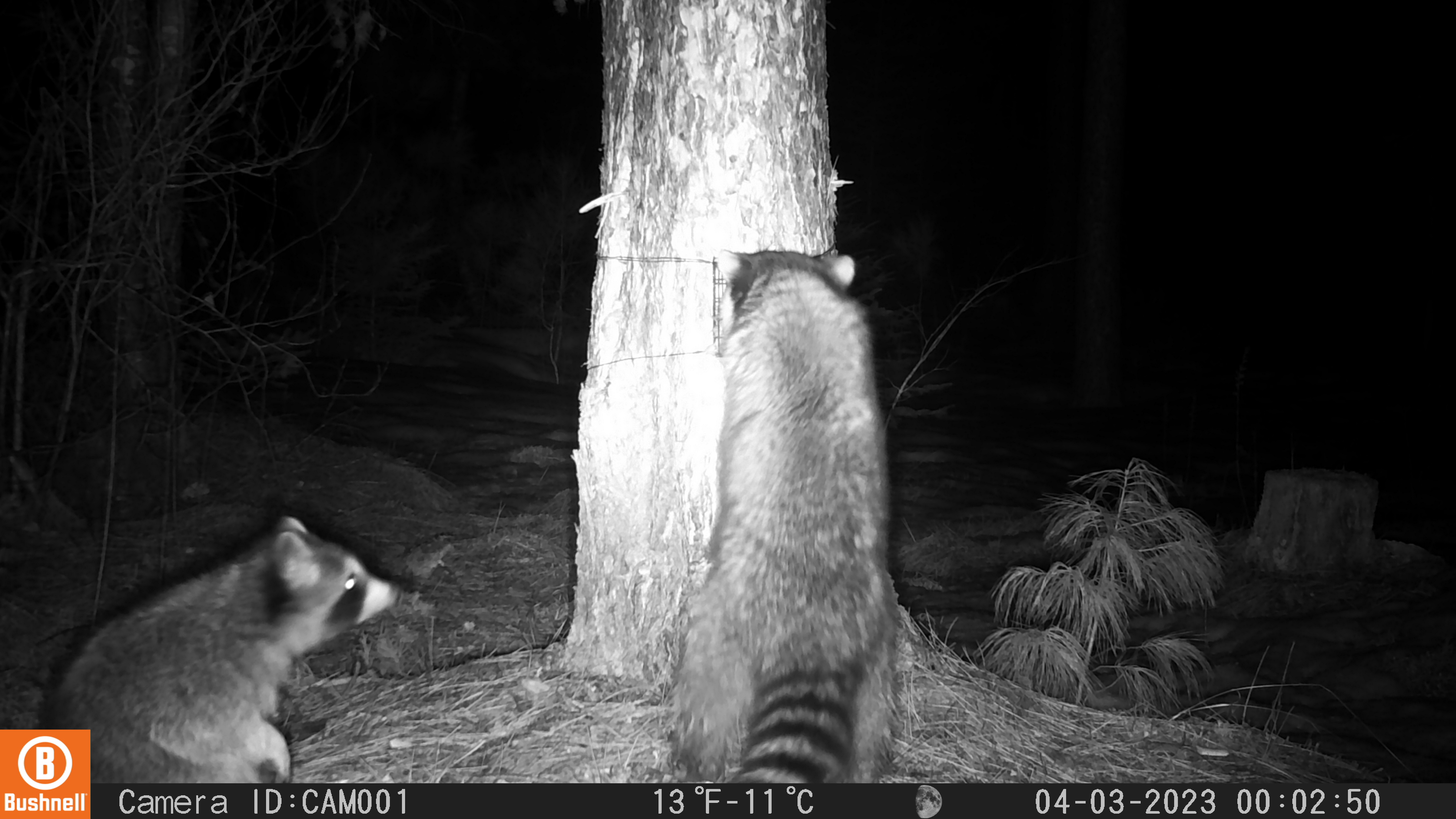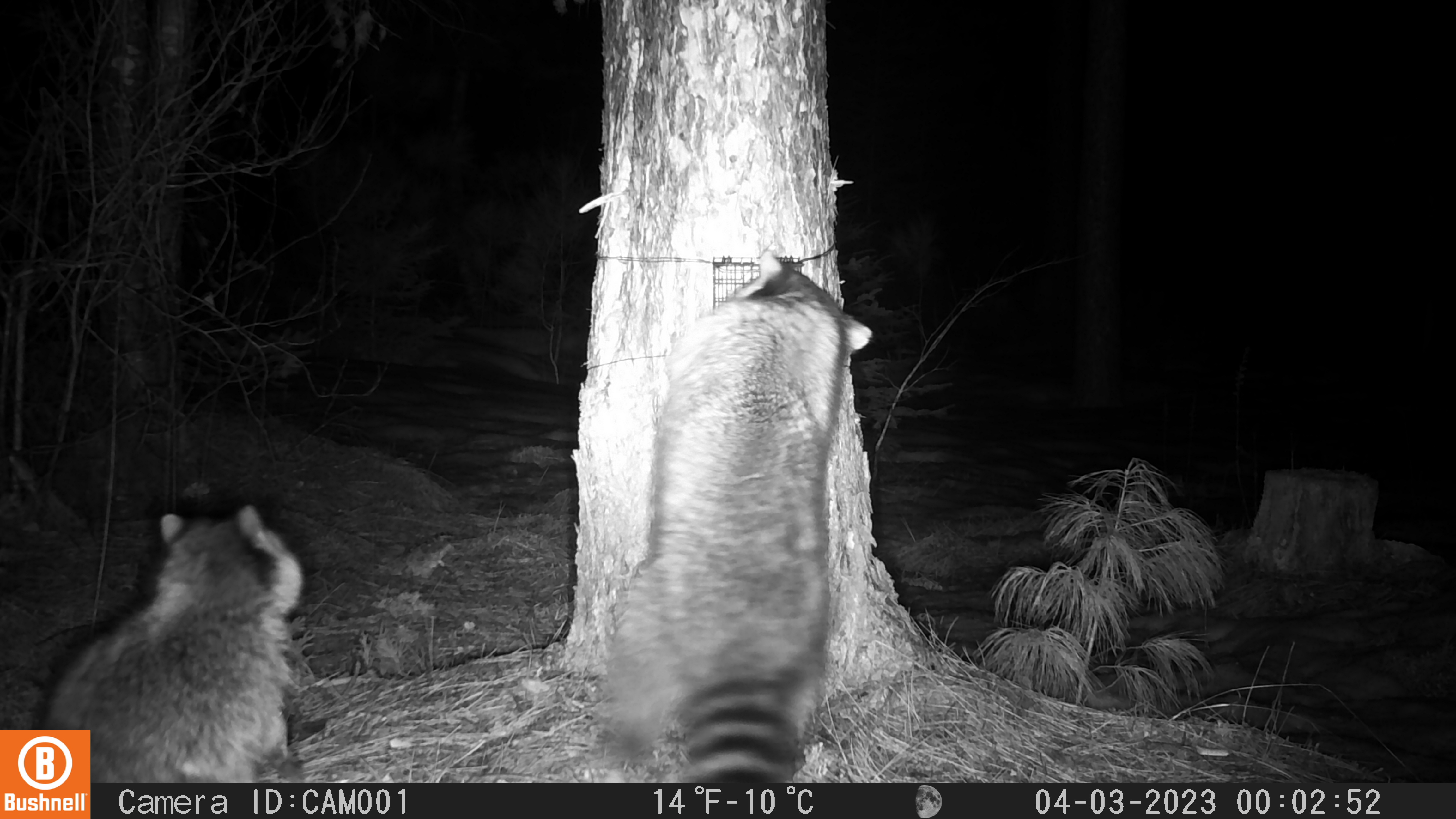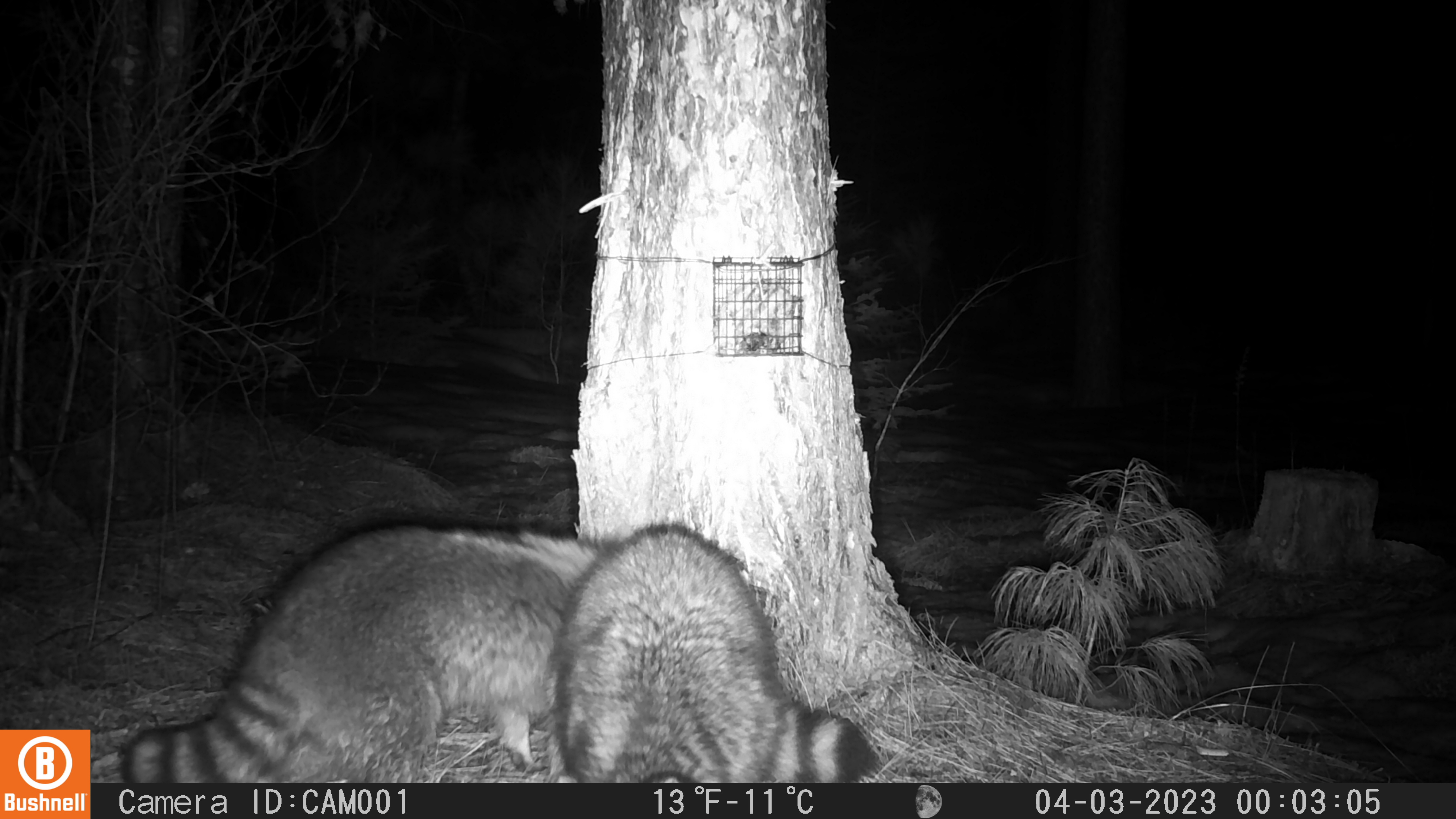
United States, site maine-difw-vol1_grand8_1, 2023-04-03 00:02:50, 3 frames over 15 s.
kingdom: Animalia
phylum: Chordata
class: Mammalia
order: Carnivora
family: Procyonidae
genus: Procyon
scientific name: Procyon lotor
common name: raccoon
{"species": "raccoon (Procyon lotor)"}